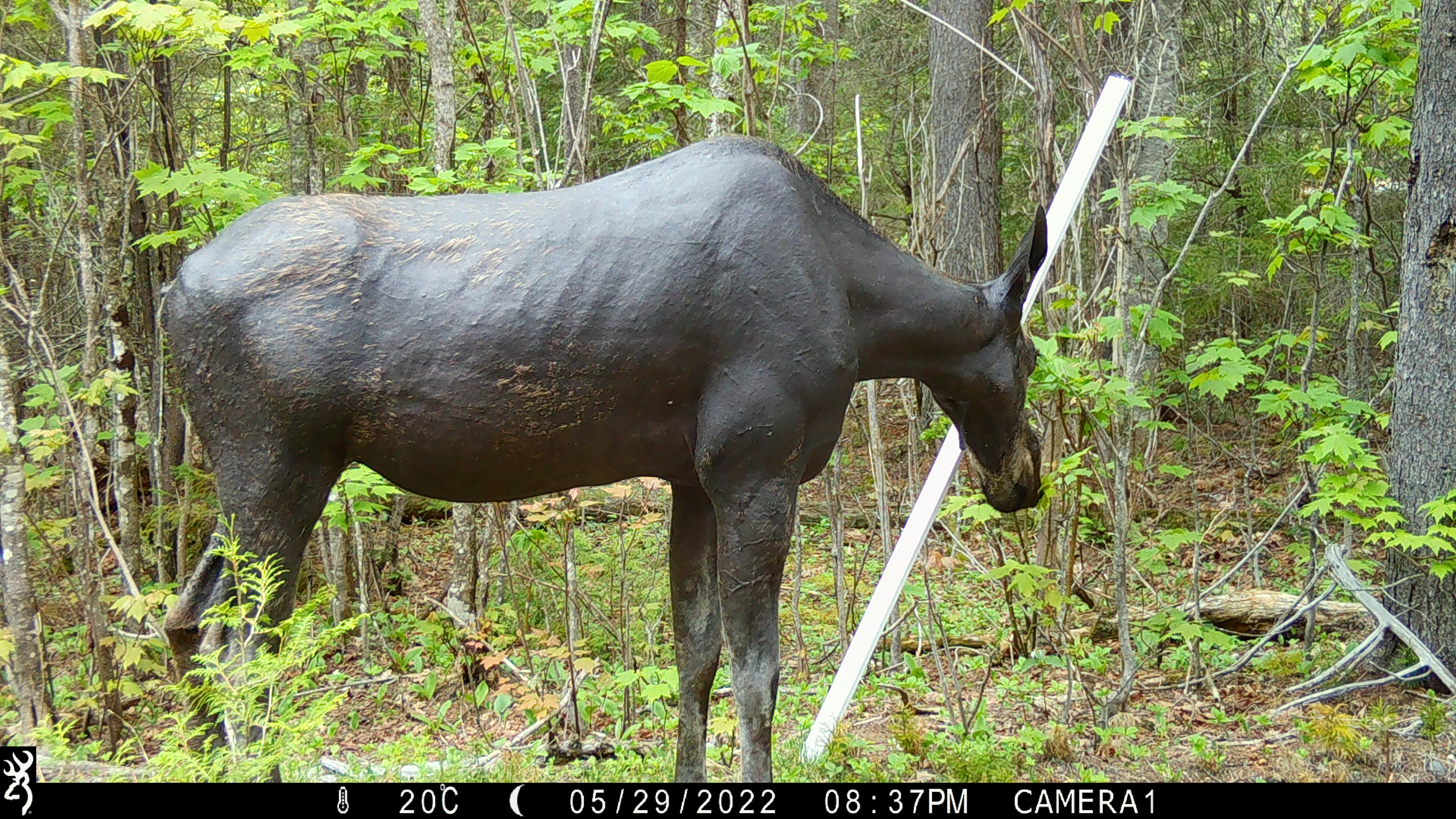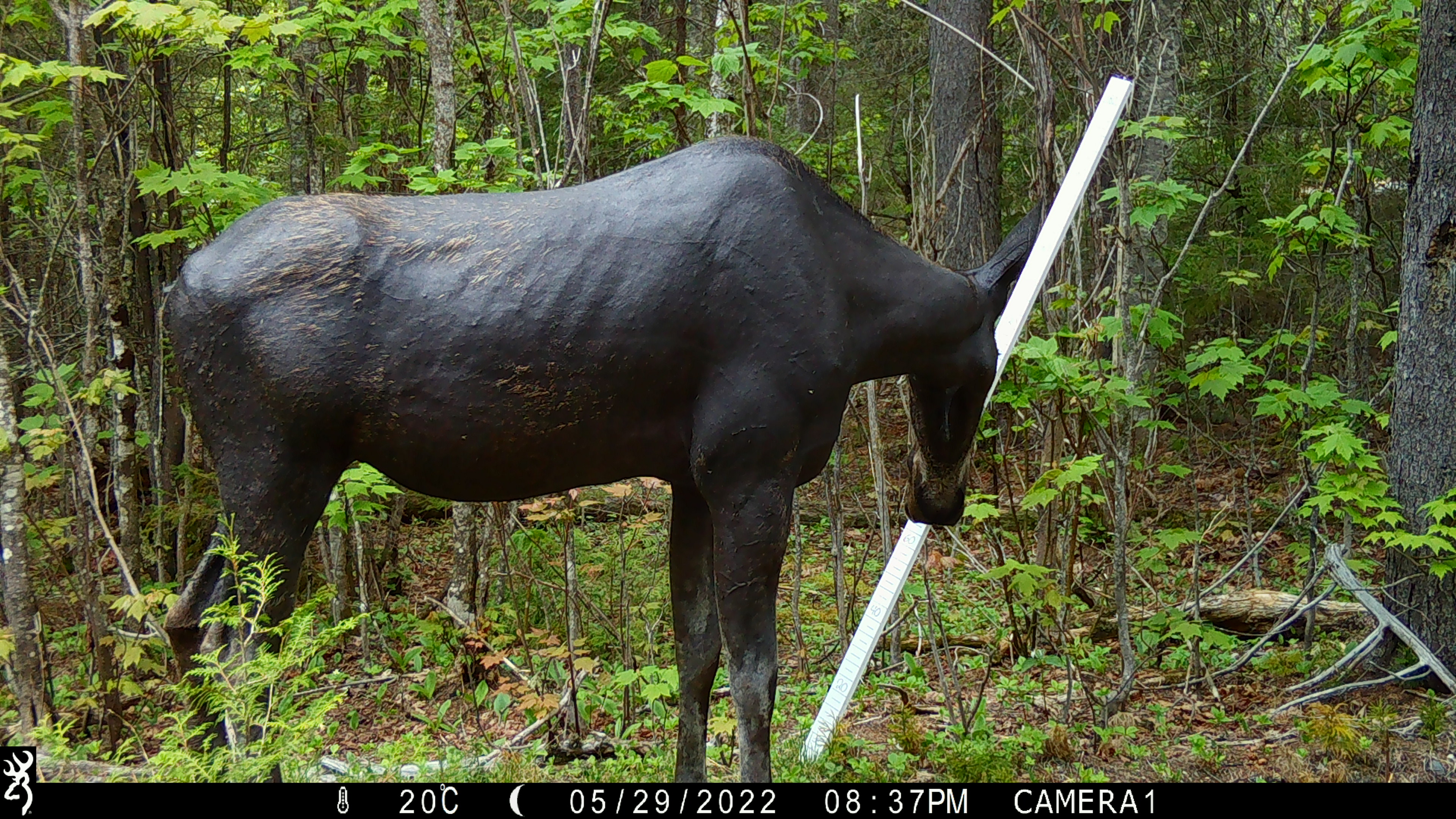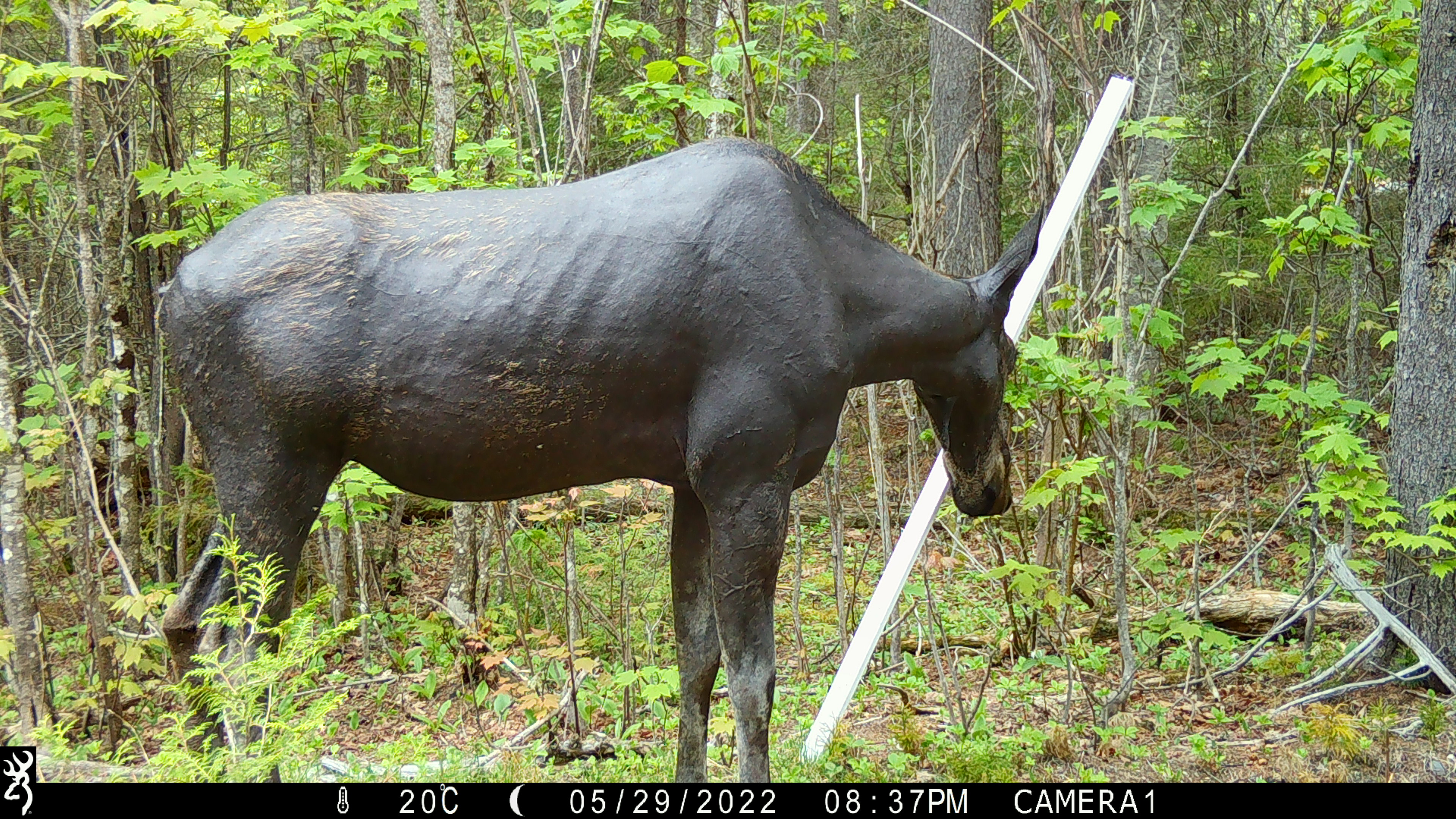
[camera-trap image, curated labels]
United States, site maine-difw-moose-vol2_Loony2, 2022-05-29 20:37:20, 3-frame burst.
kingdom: Animalia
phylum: Chordata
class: Mammalia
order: Artiodactyla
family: Cervidae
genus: Alces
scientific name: Alces alces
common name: moose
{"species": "moose (Alces alces)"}